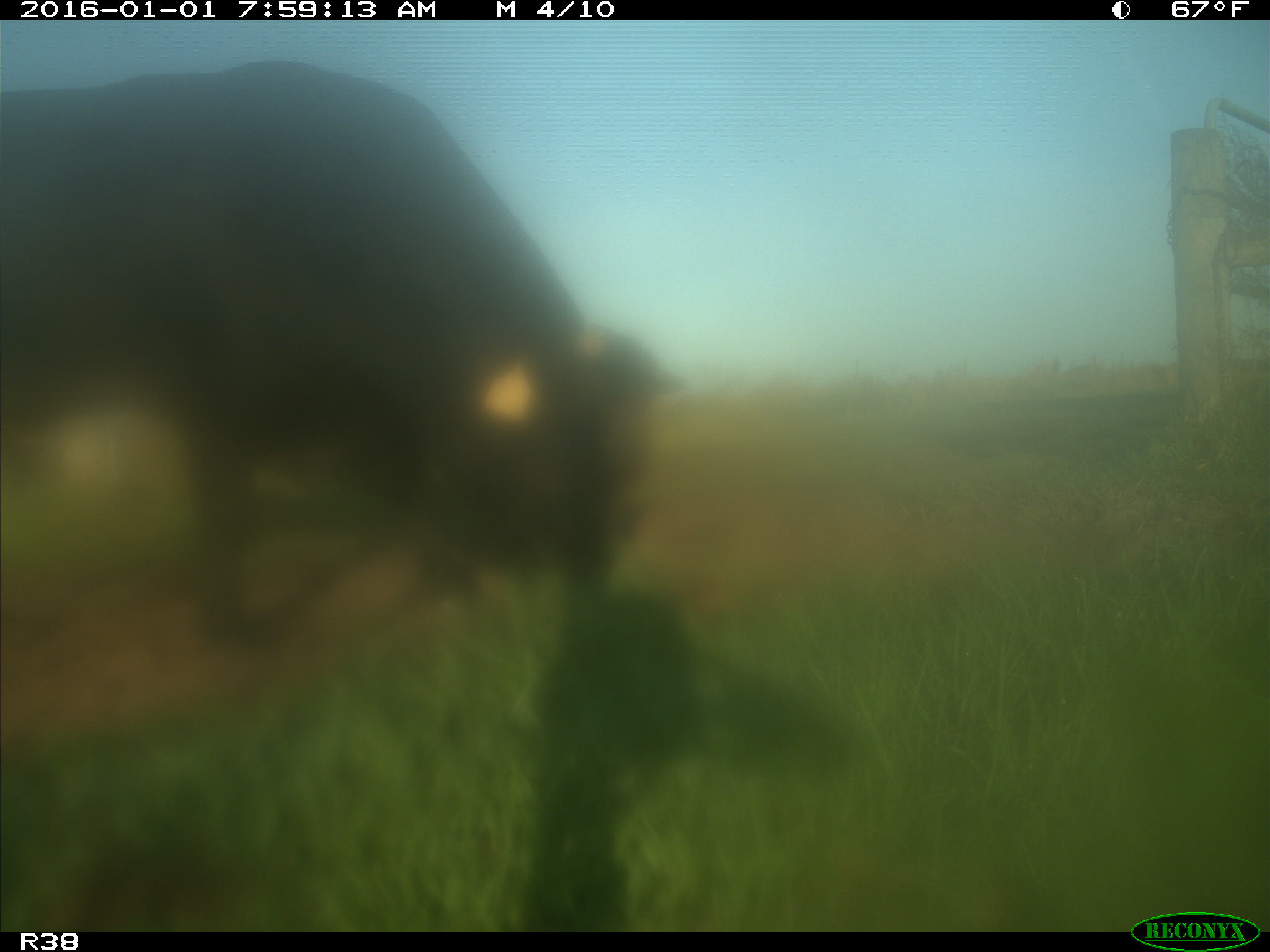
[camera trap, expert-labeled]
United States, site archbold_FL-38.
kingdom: Animalia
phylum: Chordata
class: Mammalia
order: Artiodactyla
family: Bovidae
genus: Bos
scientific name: Bos taurus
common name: domestic cow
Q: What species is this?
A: Bos taurus (domestic cow).